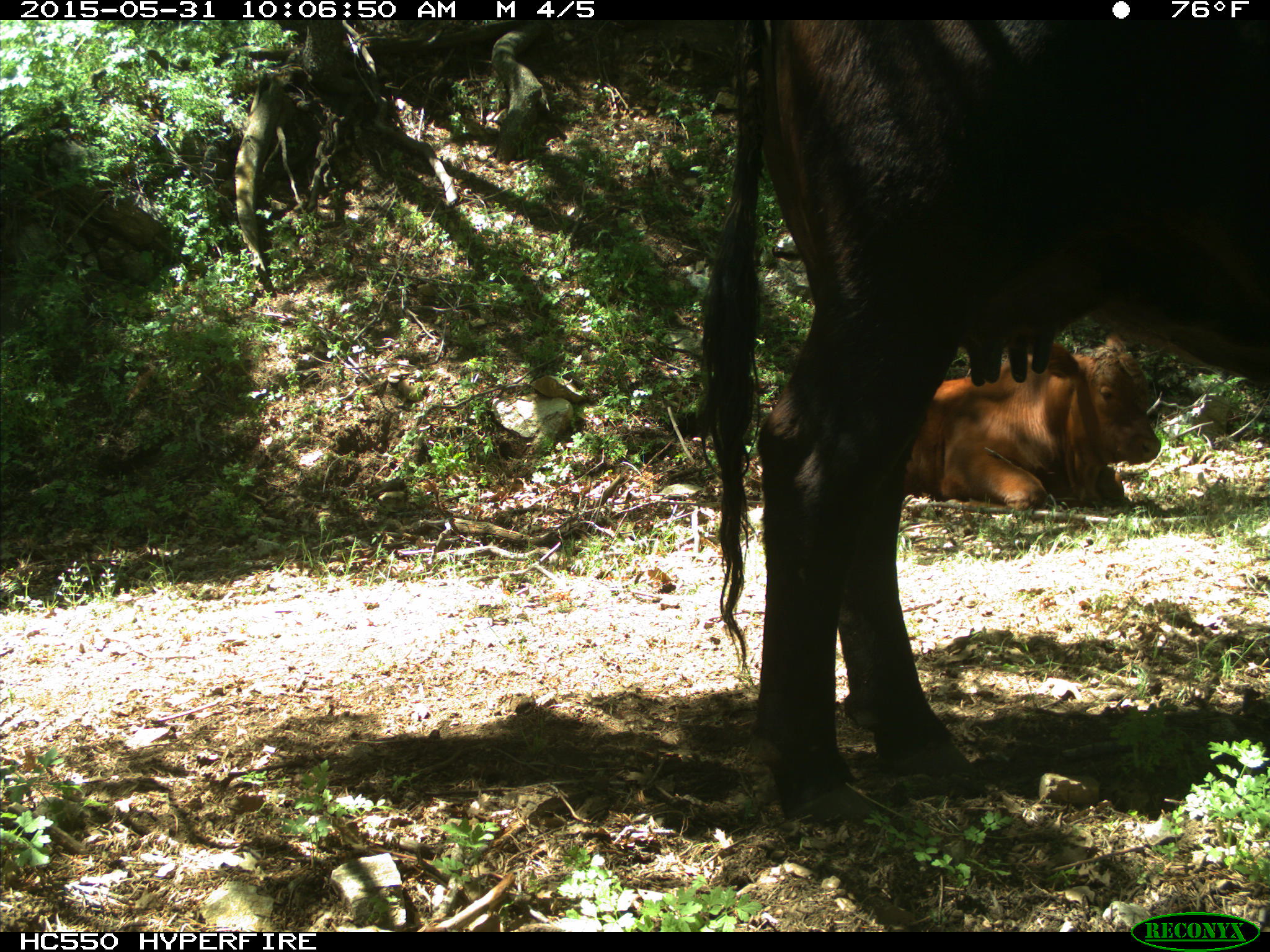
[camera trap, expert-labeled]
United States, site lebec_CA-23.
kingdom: Animalia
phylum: Chordata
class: Mammalia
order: Artiodactyla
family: Bovidae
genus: Bos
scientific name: Bos taurus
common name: domestic cow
Bos taurus (domestic cow).